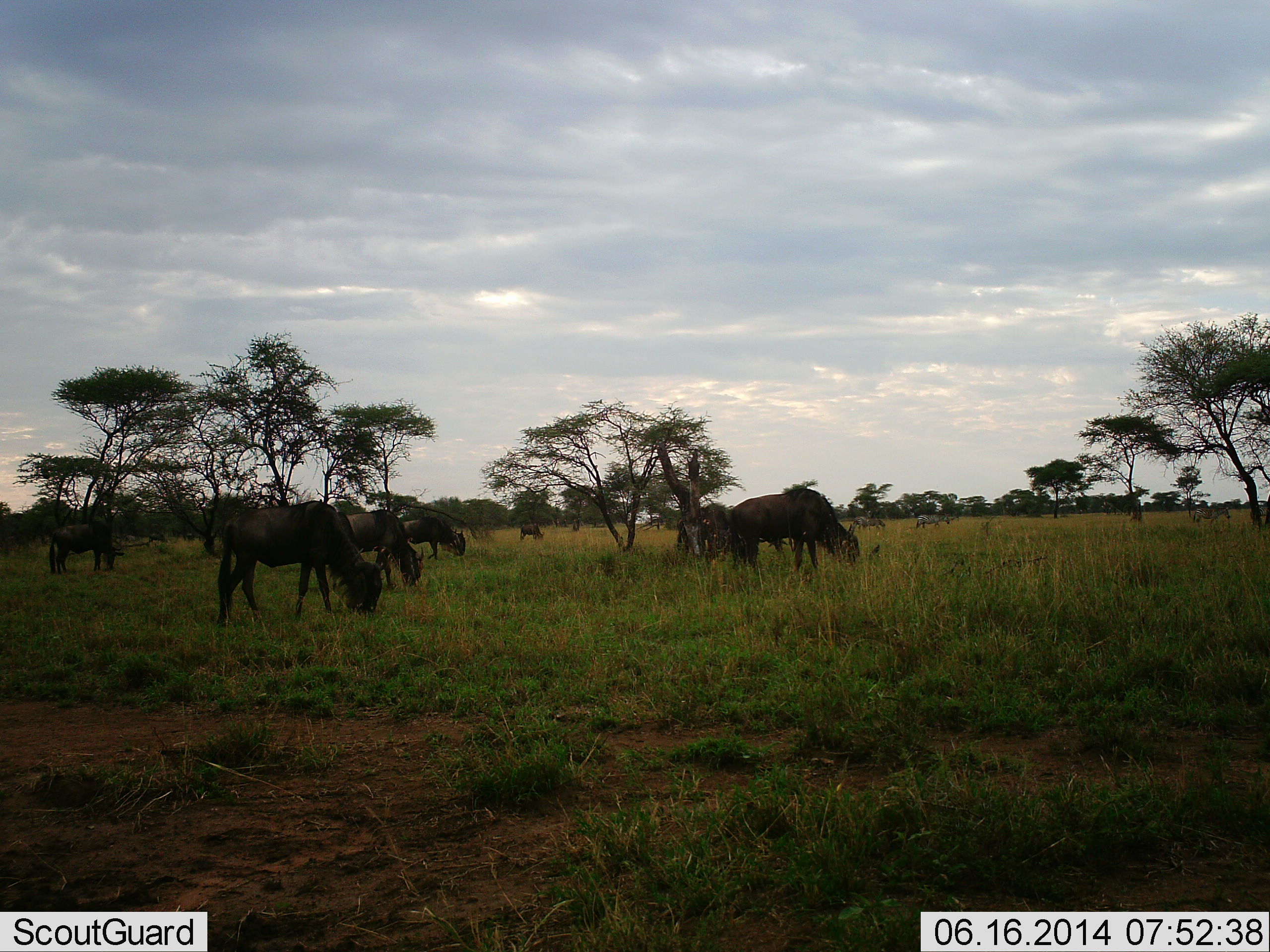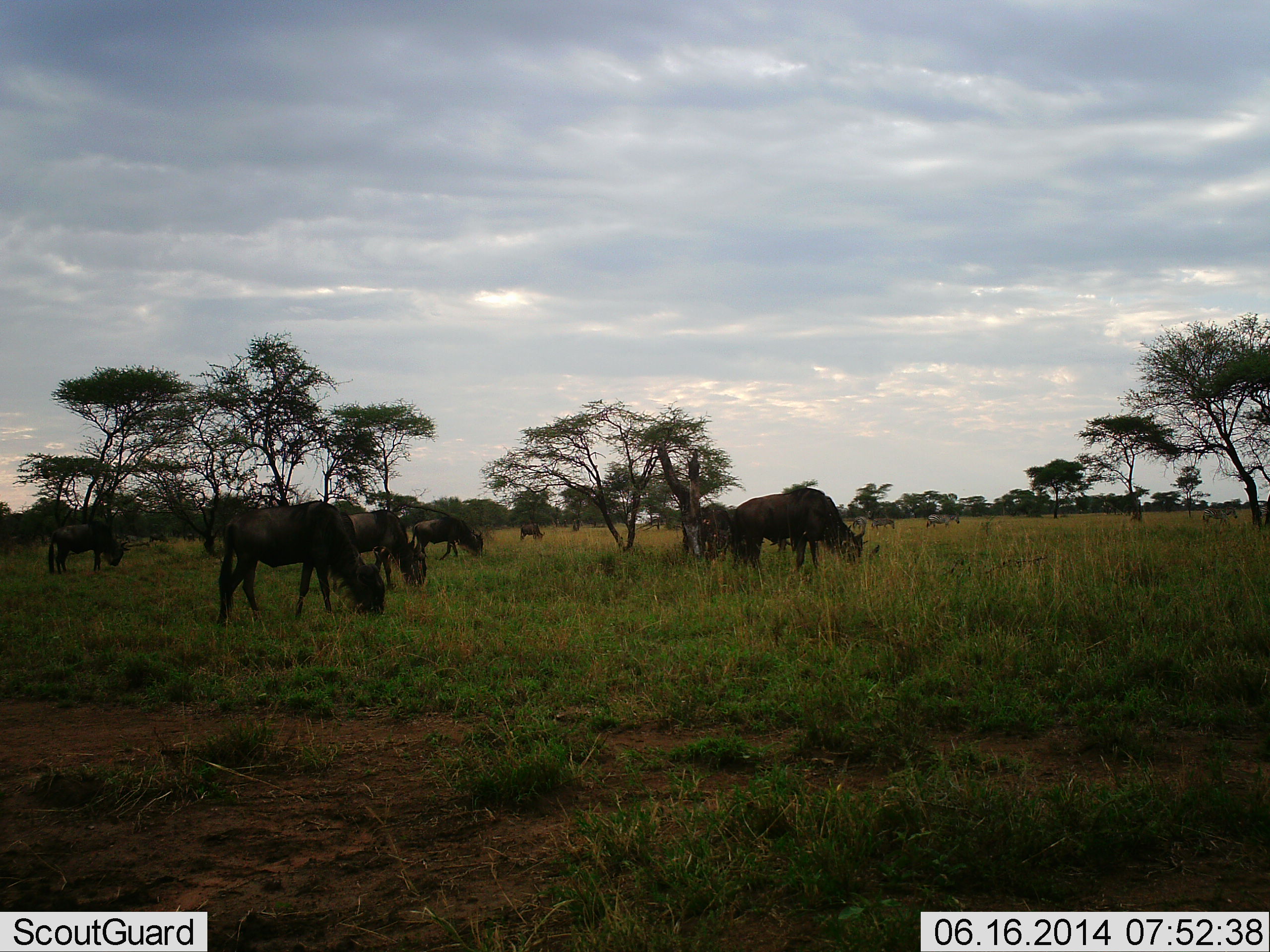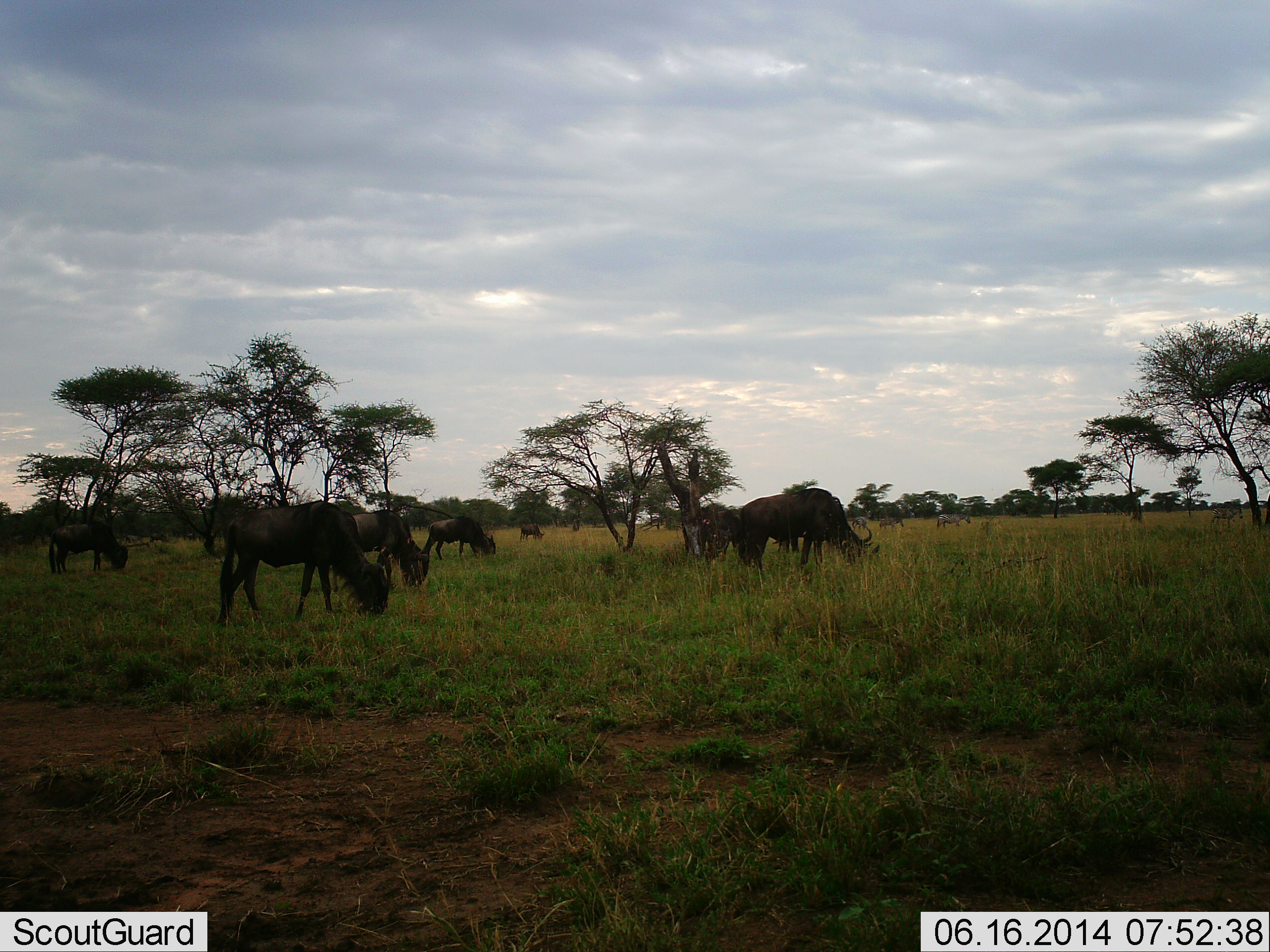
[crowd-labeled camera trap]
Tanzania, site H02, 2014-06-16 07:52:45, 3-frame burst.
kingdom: Animalia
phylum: Chordata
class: Mammalia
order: Artiodactyla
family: Bovidae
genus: Connochaetes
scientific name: Connochaetes taurinus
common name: blue wildebeest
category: wildebeest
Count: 9.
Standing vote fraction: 35%.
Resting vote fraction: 0%.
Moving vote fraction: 24%.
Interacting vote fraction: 0%.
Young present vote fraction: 0%.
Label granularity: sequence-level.